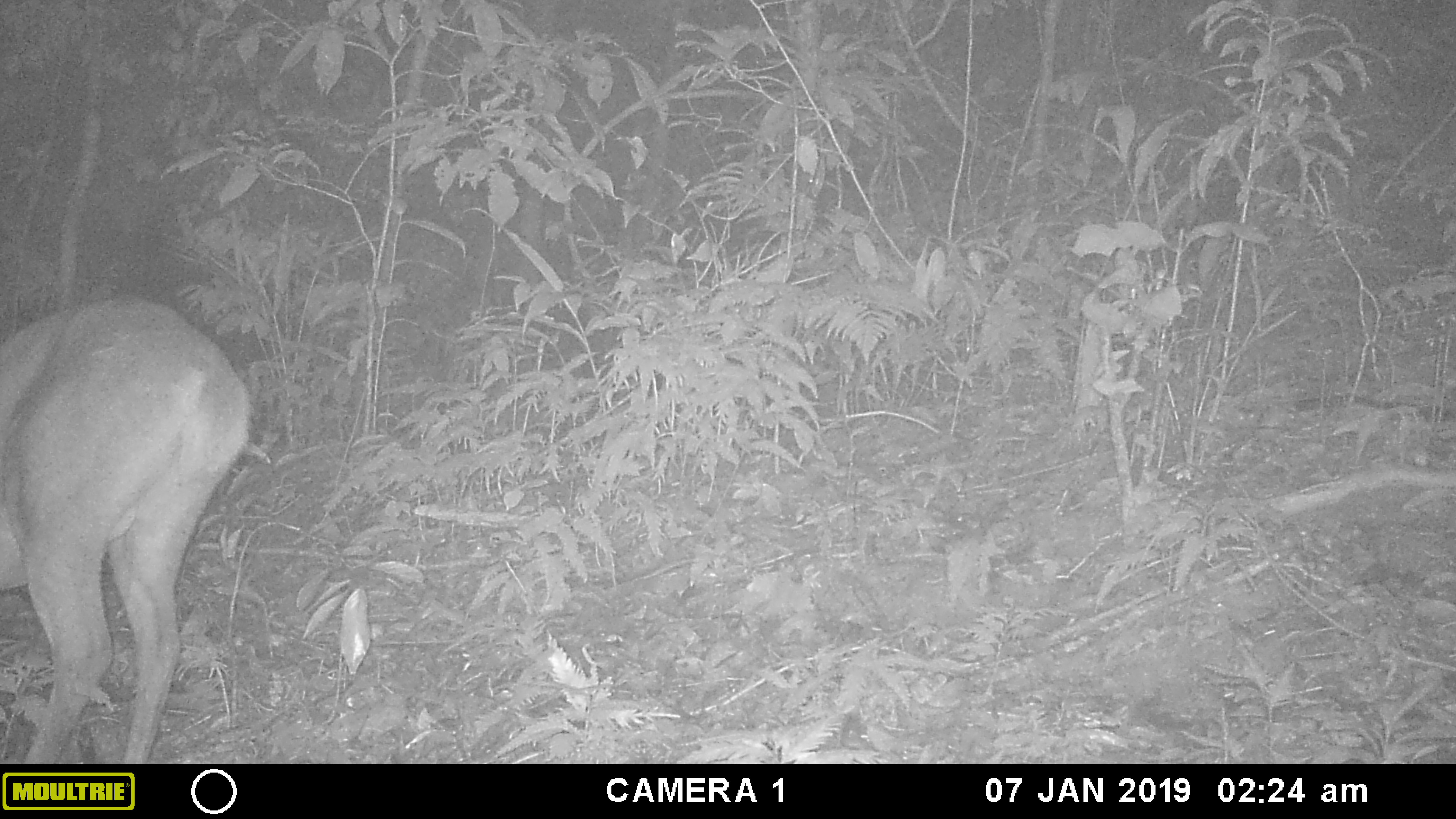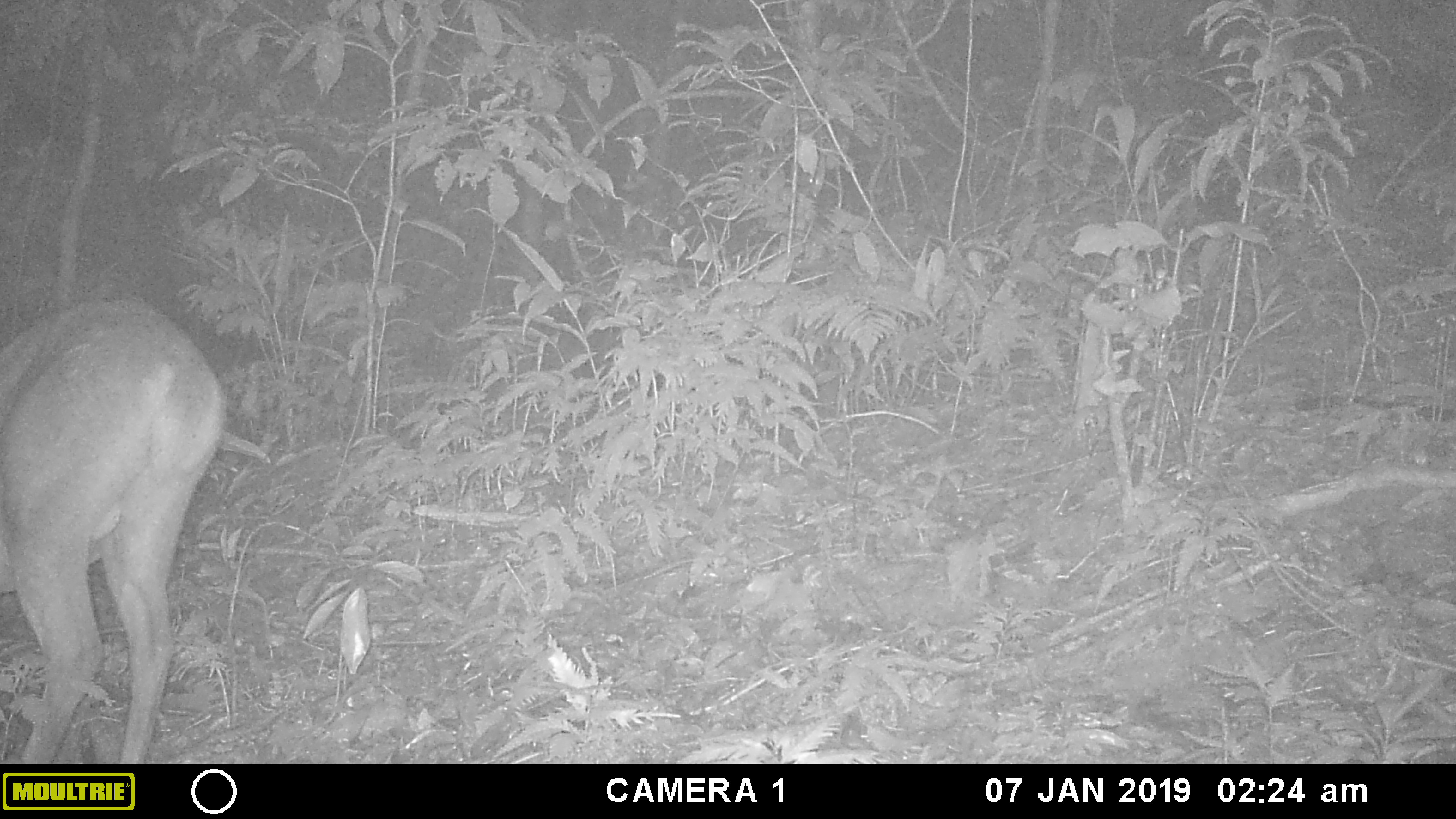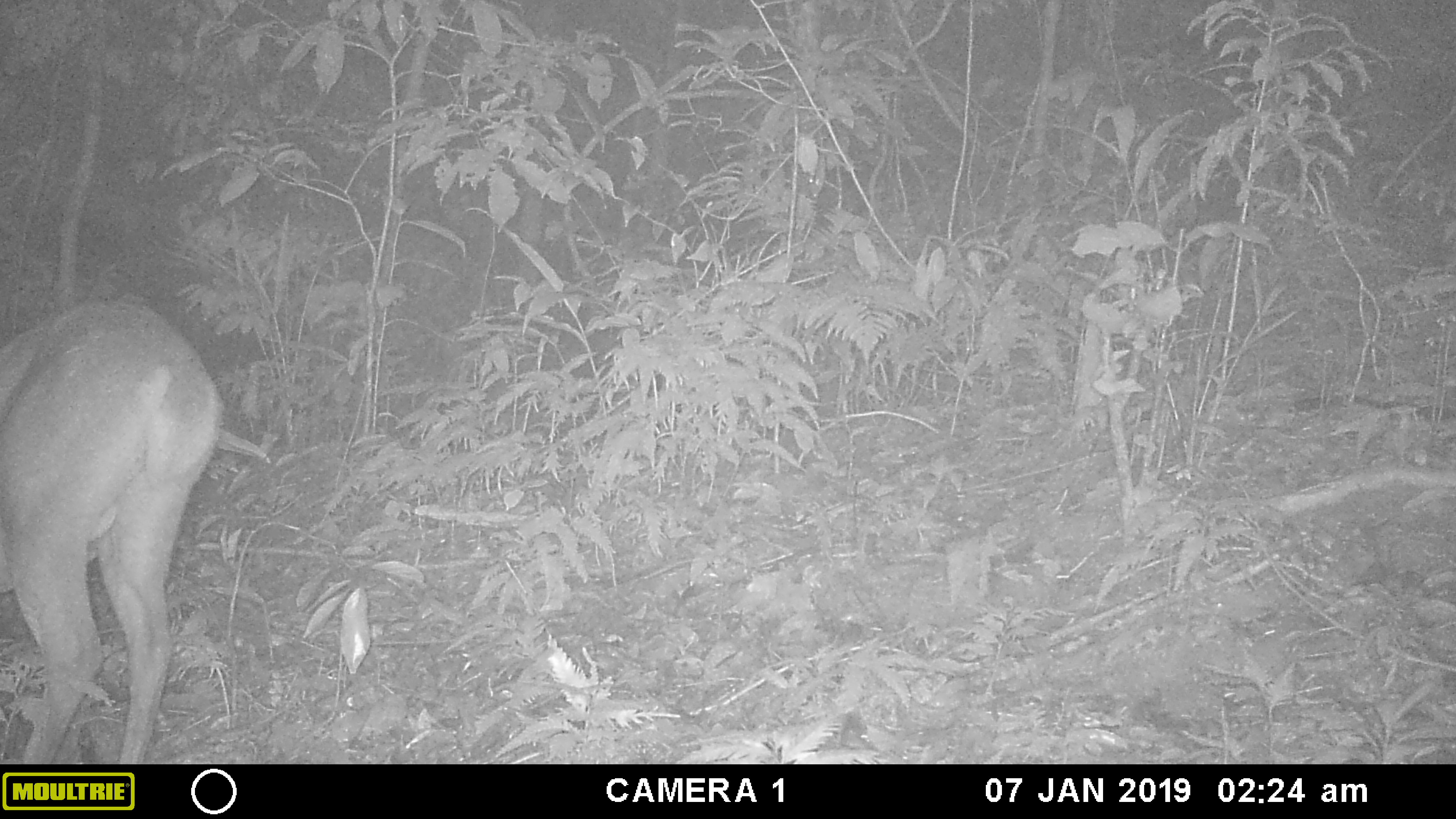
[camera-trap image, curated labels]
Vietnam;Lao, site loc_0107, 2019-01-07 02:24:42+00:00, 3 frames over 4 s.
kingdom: Animalia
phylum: Chordata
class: Mammalia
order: Artiodactyla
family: Cervidae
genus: Muntiacus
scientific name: Muntiacus vuquangensis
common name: large-antlered muntjac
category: large antlered muntjac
Large antlered muntjac (large-antlered muntjac) (Muntiacus vuquangensis). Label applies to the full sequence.